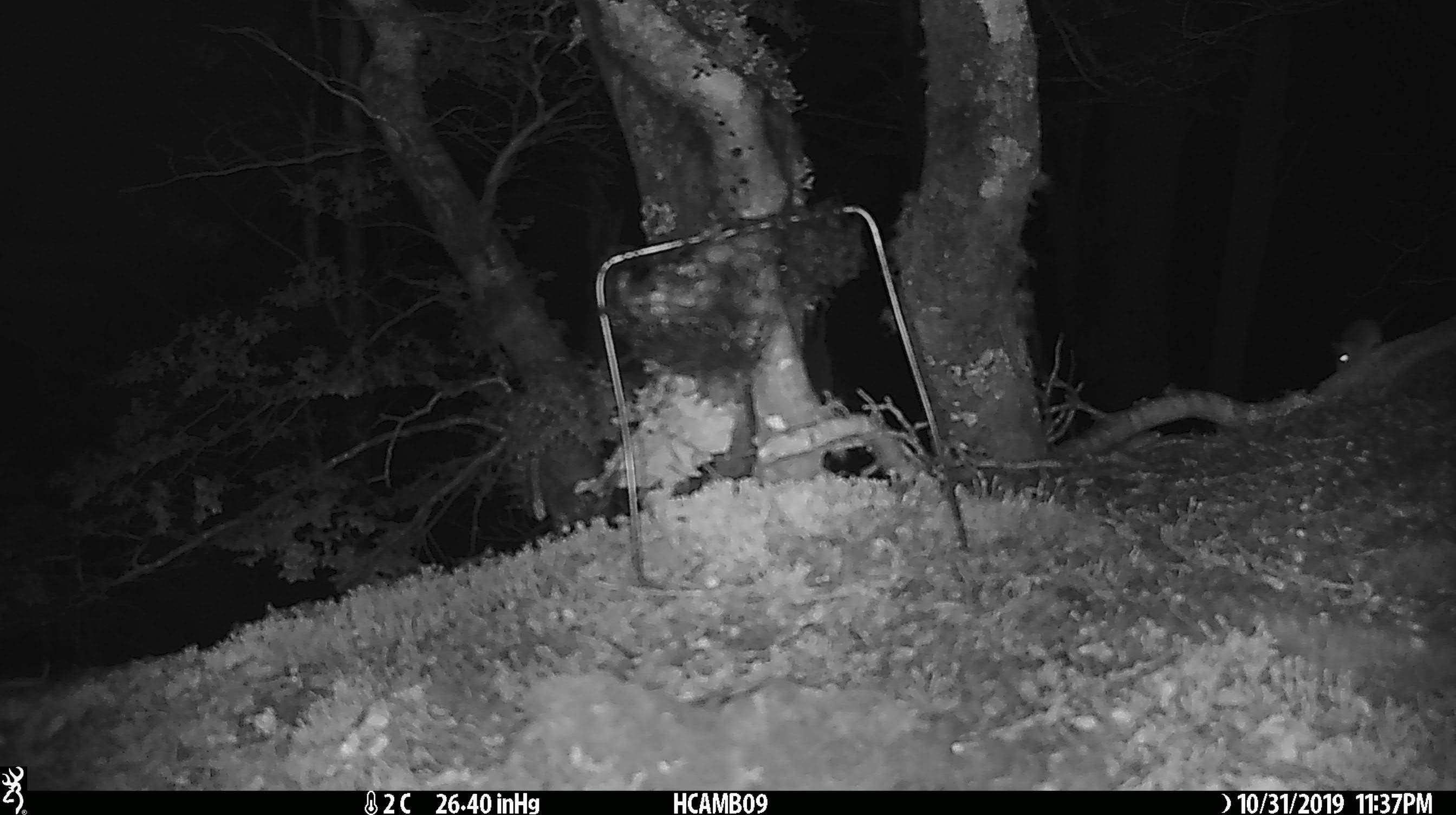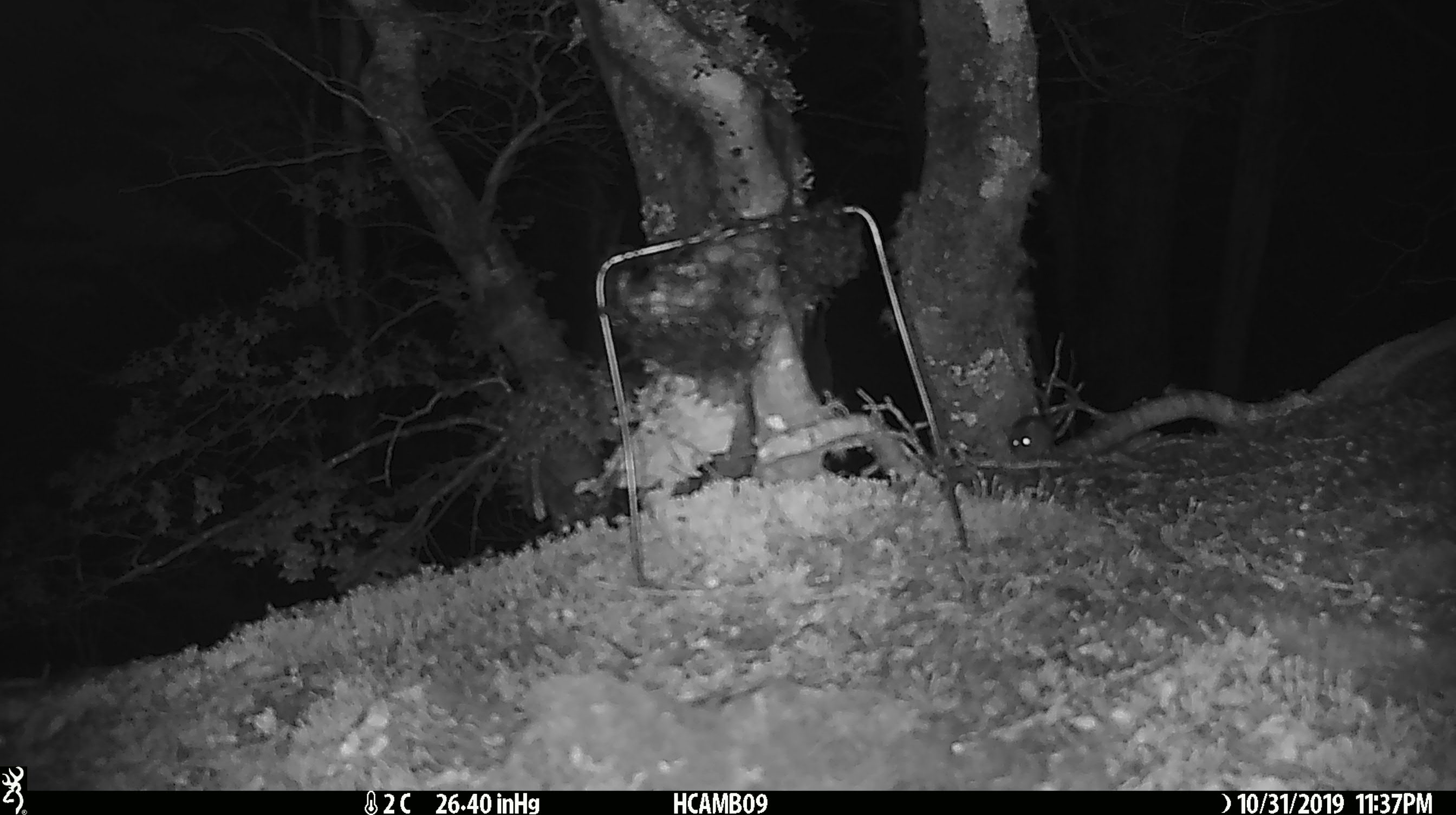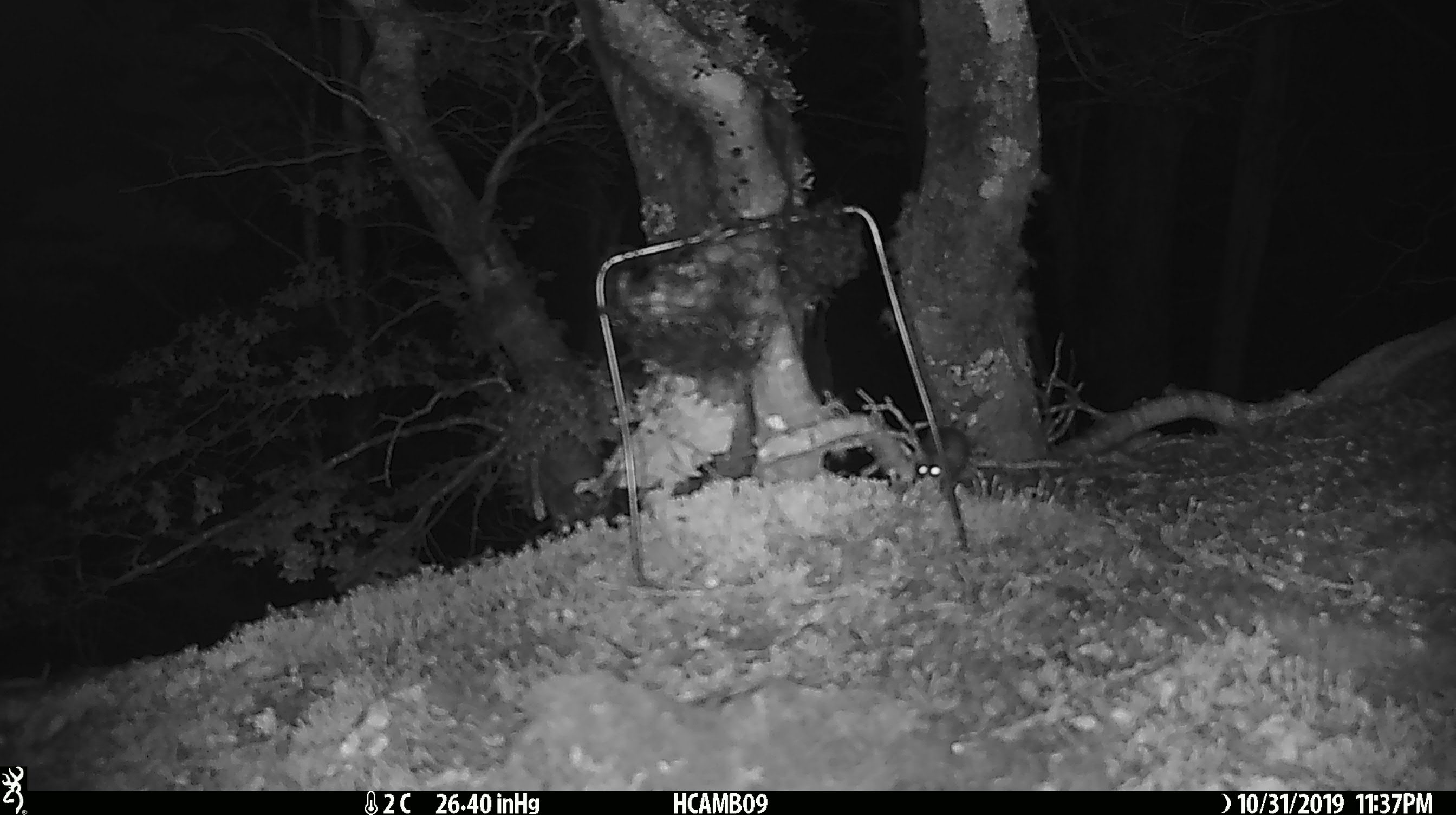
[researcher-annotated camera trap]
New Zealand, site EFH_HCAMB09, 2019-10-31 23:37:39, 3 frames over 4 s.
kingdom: Animalia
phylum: Chordata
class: Mammalia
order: Rodentia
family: Muridae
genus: Mus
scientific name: Mus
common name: mouse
Mouse (Mus).